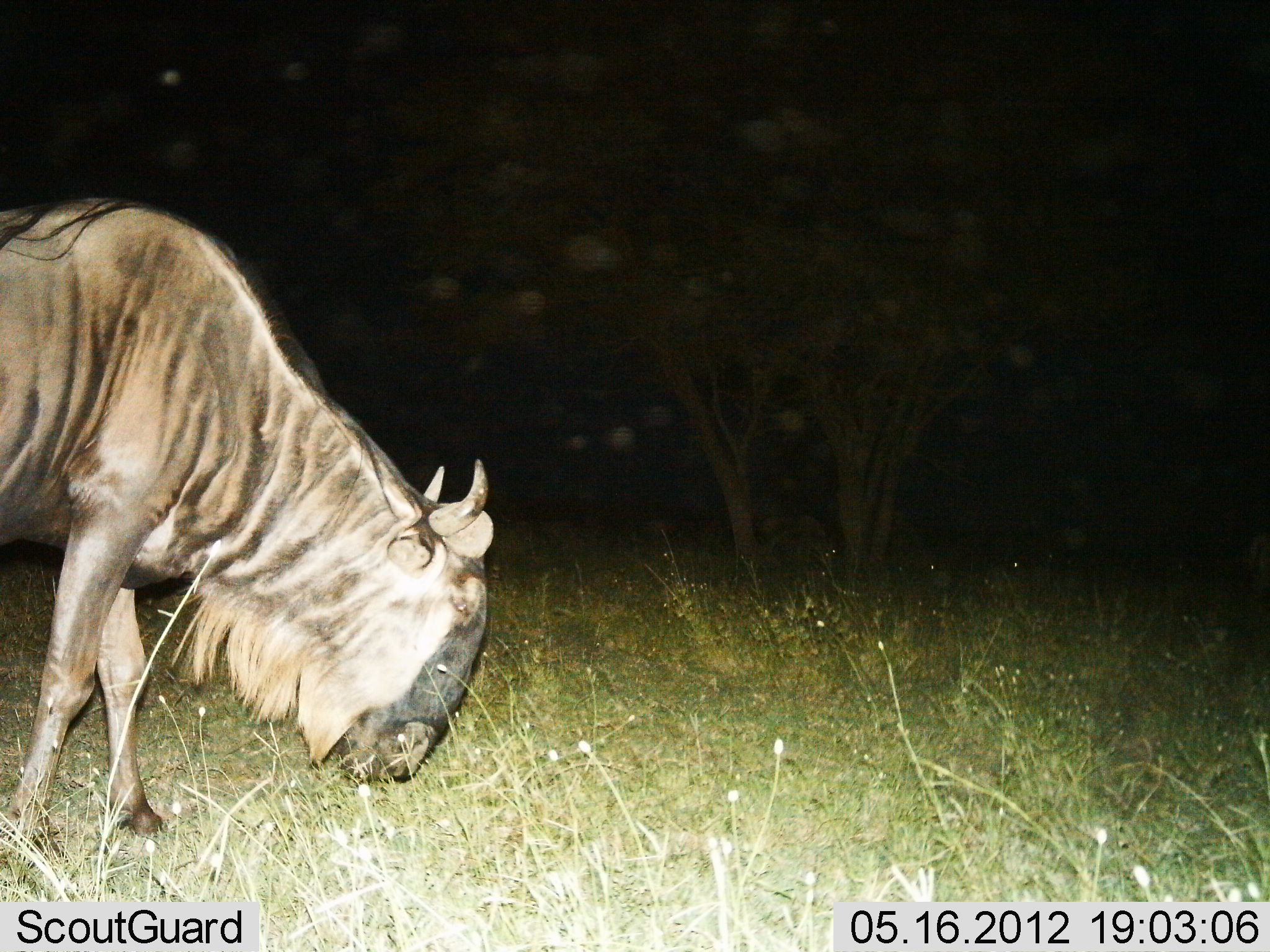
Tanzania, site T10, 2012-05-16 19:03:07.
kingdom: Animalia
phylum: Chordata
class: Mammalia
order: Artiodactyla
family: Bovidae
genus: Connochaetes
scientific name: Connochaetes taurinus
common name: blue wildebeest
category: wildebeest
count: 1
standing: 10%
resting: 0%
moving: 0%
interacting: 0%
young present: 0%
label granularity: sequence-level